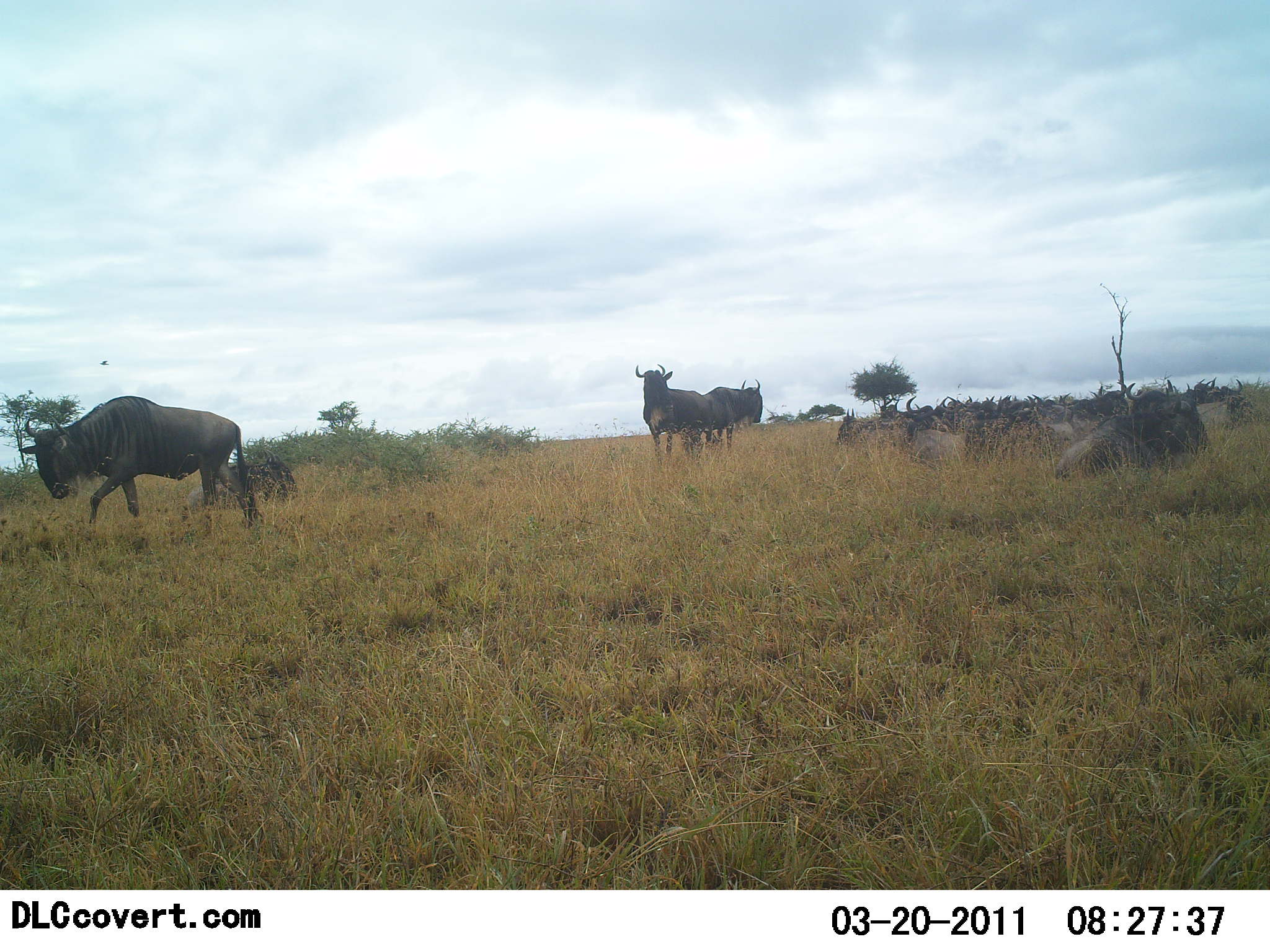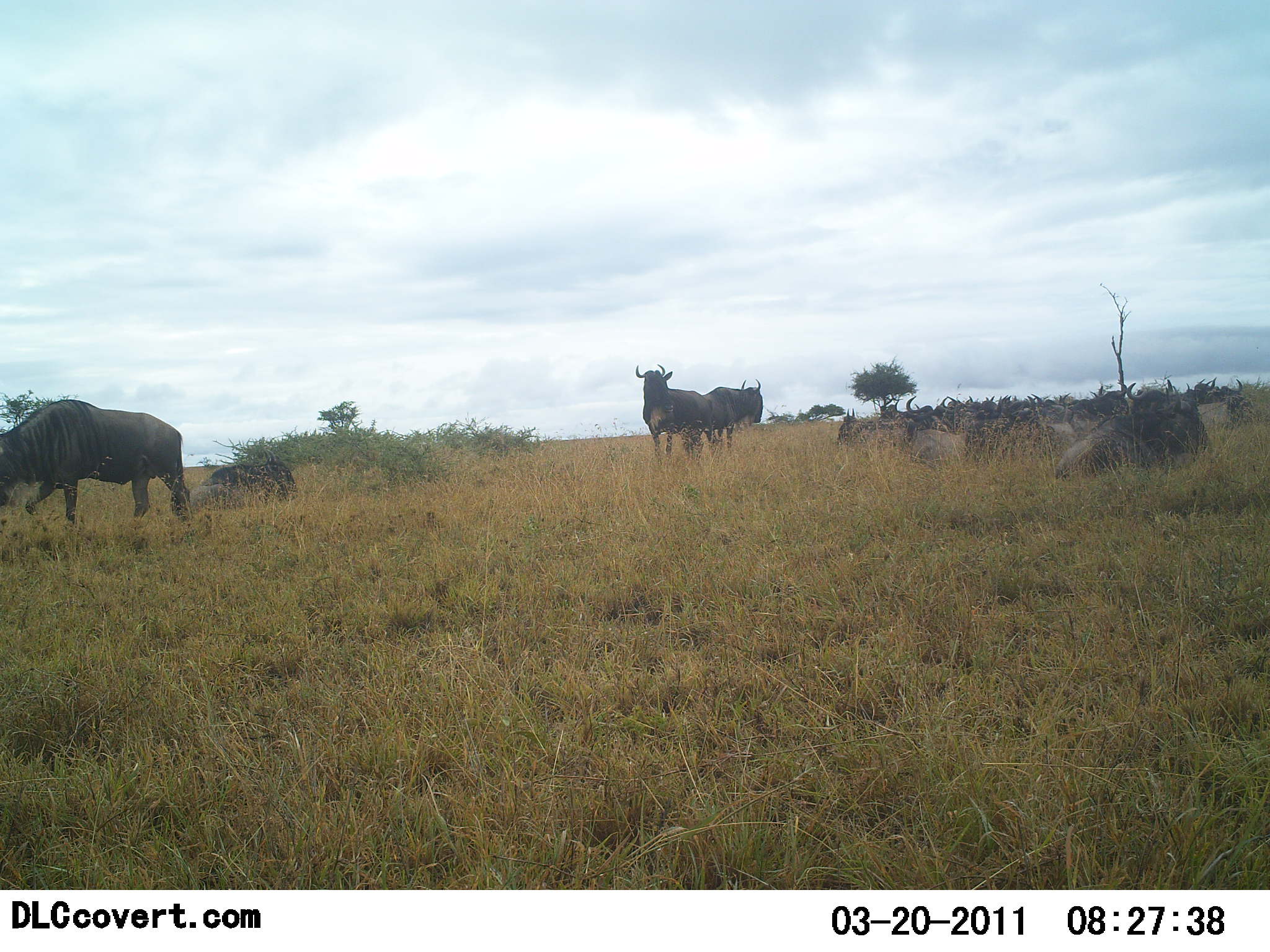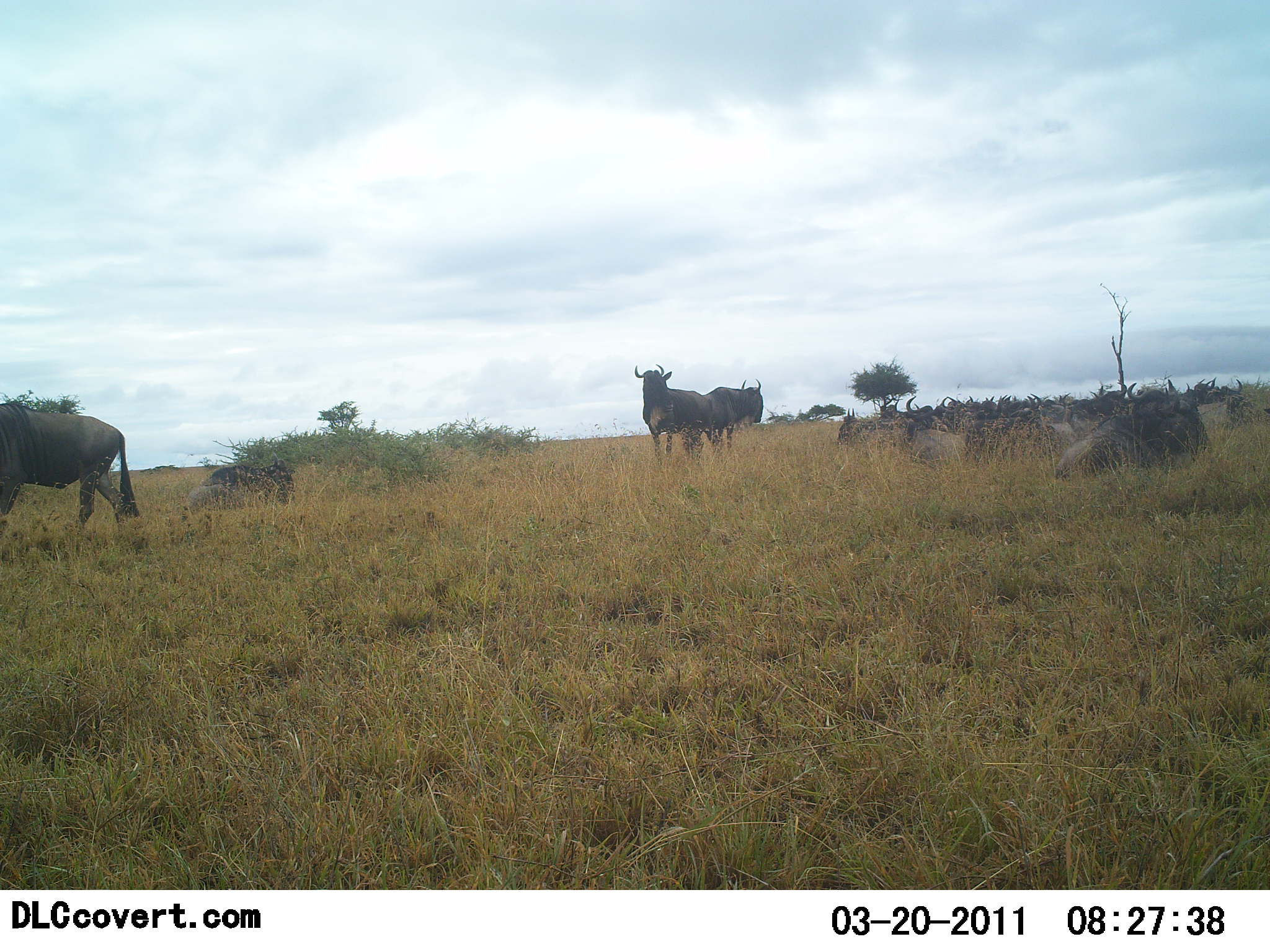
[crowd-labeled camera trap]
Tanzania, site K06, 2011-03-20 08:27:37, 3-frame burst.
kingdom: Animalia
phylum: Chordata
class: Mammalia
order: Artiodactyla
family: Bovidae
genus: Connochaetes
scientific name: Connochaetes taurinus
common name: blue wildebeest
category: wildebeest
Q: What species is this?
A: Wildebeest (blue wildebeest) (Connochaetes taurinus).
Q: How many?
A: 11-50.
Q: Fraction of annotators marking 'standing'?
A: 80%.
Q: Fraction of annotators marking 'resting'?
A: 90%.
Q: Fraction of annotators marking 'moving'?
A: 30%.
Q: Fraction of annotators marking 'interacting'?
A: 0%.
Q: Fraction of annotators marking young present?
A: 0%.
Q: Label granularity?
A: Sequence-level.